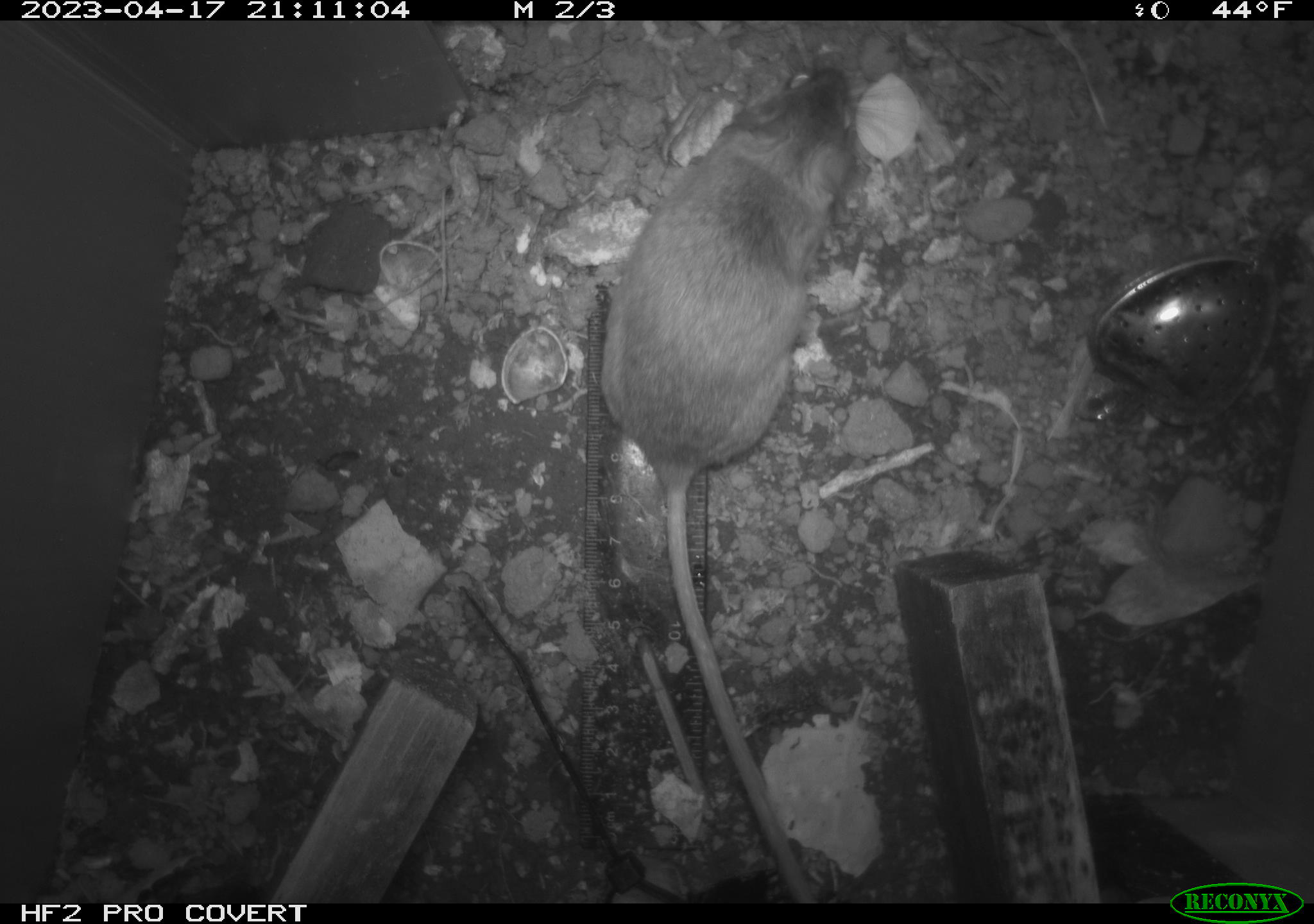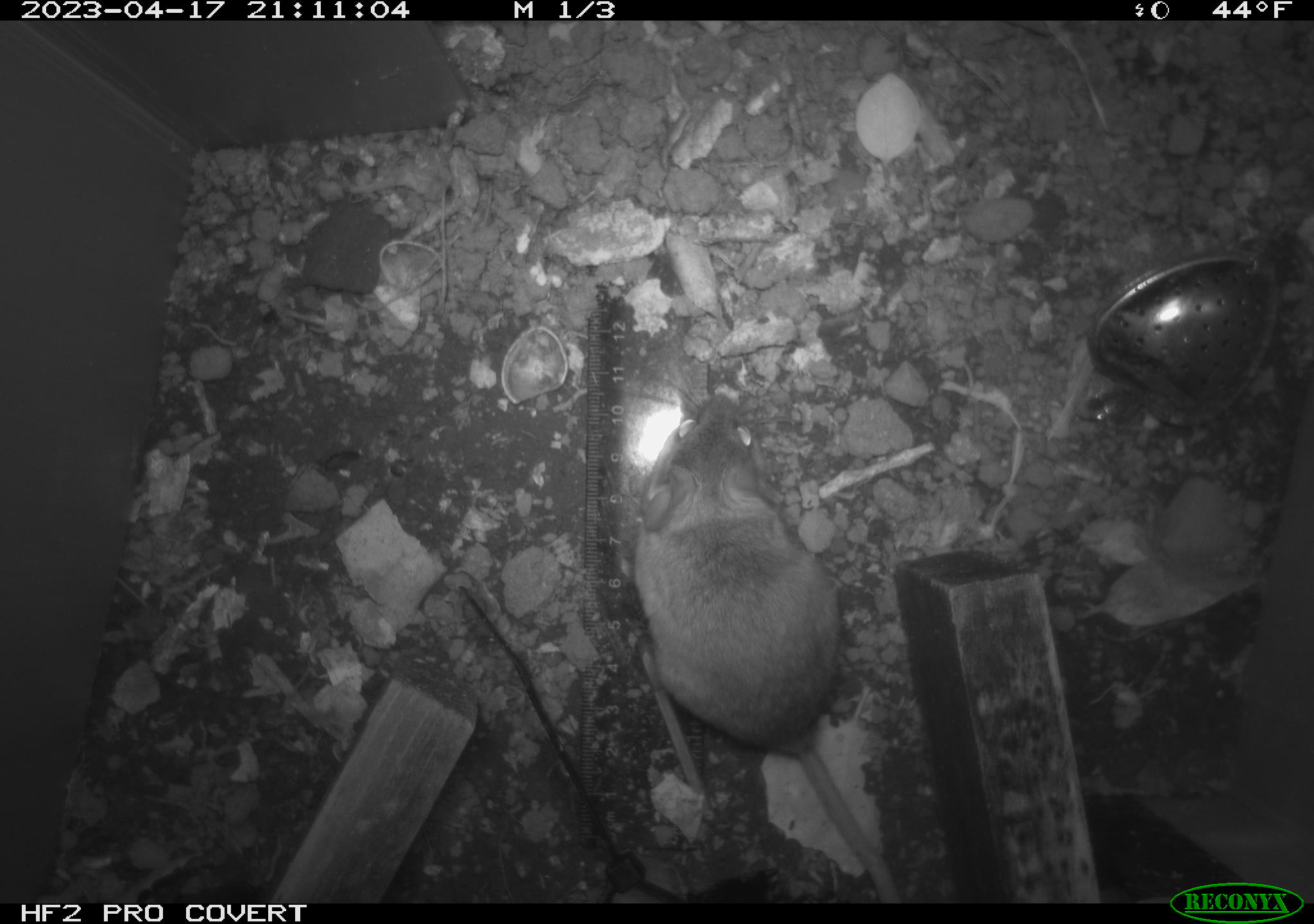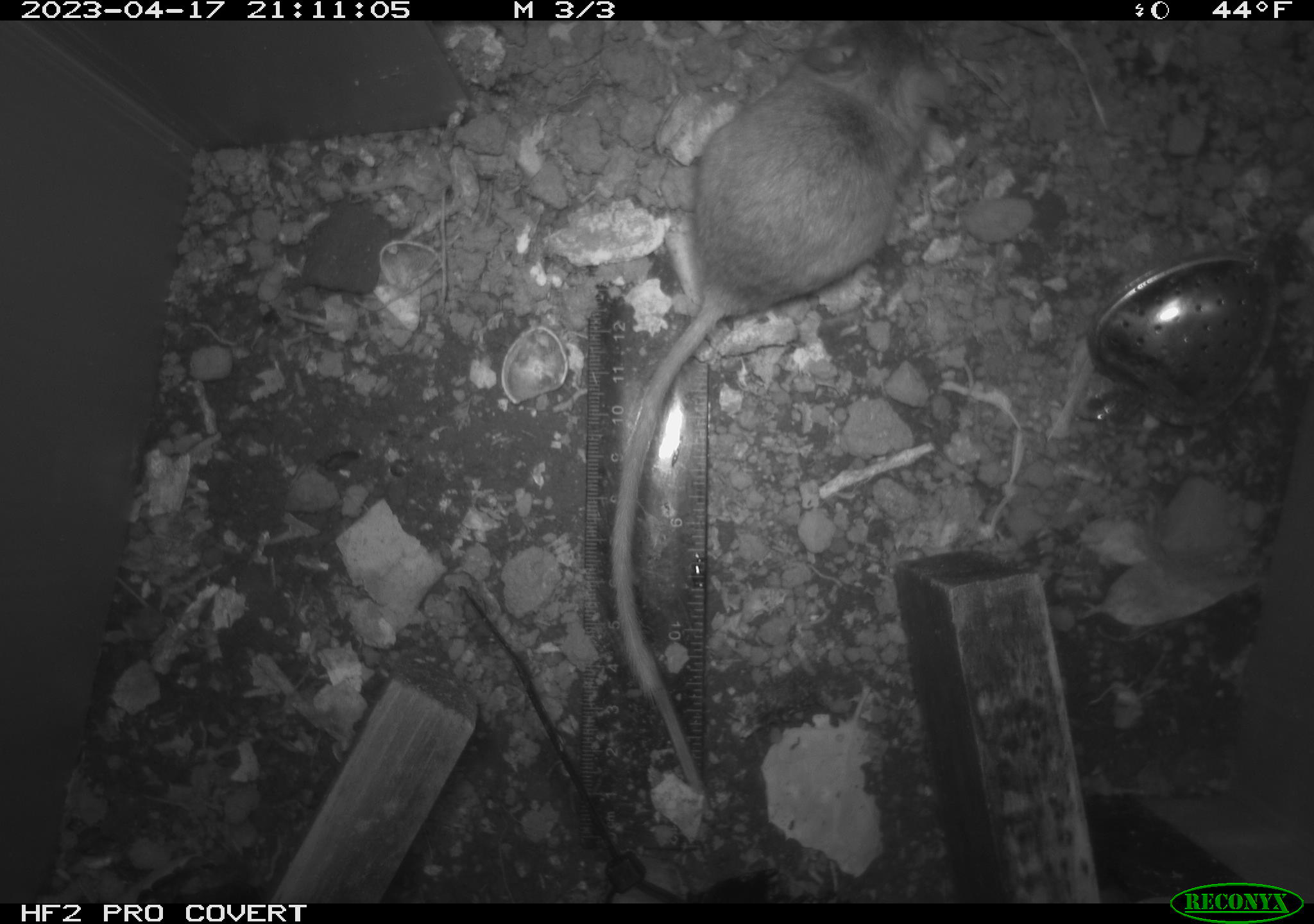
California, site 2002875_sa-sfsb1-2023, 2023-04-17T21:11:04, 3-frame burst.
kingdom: Animalia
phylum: Chordata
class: Mammalia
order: Rodentia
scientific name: Rodentia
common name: mouse species